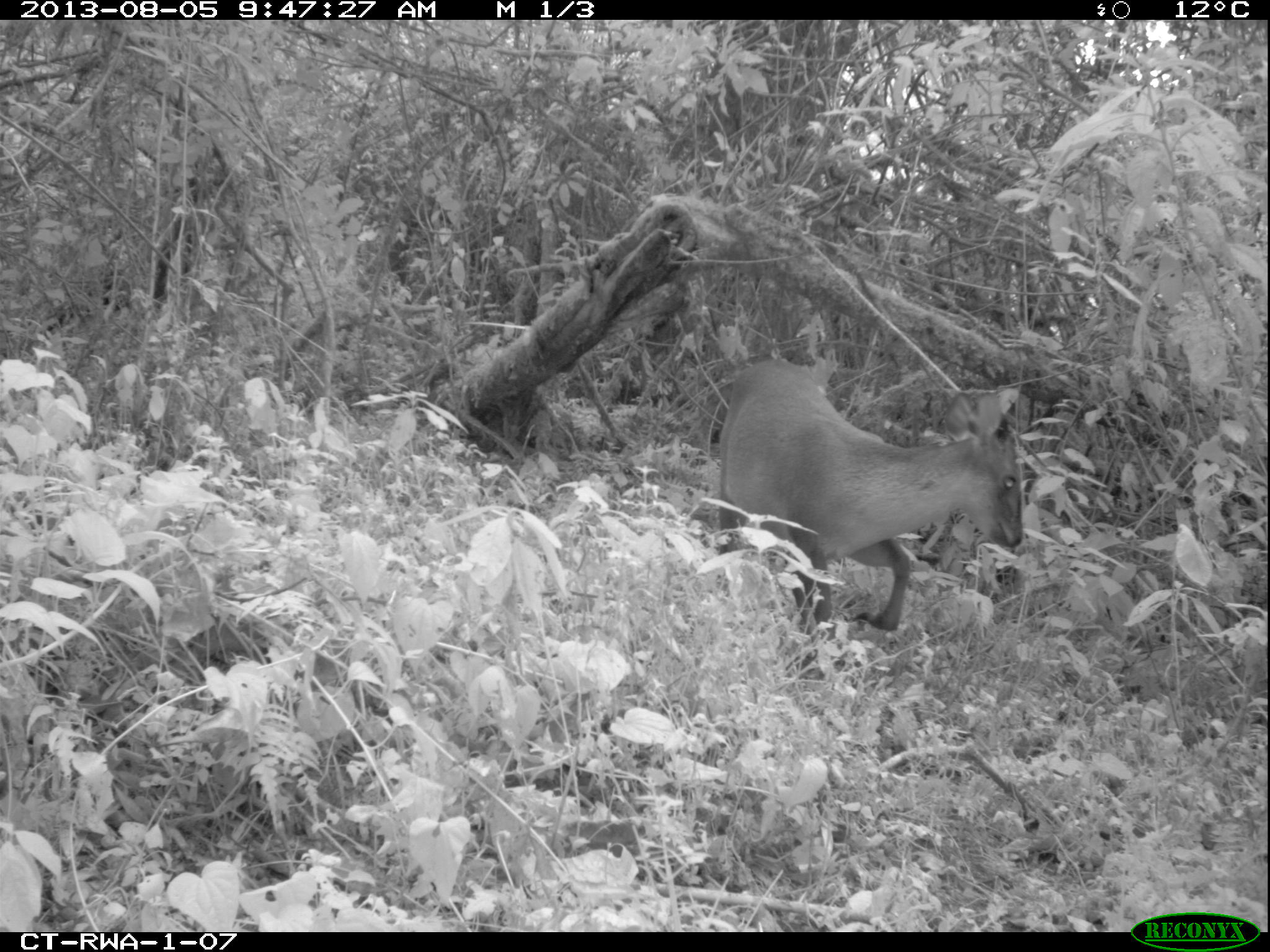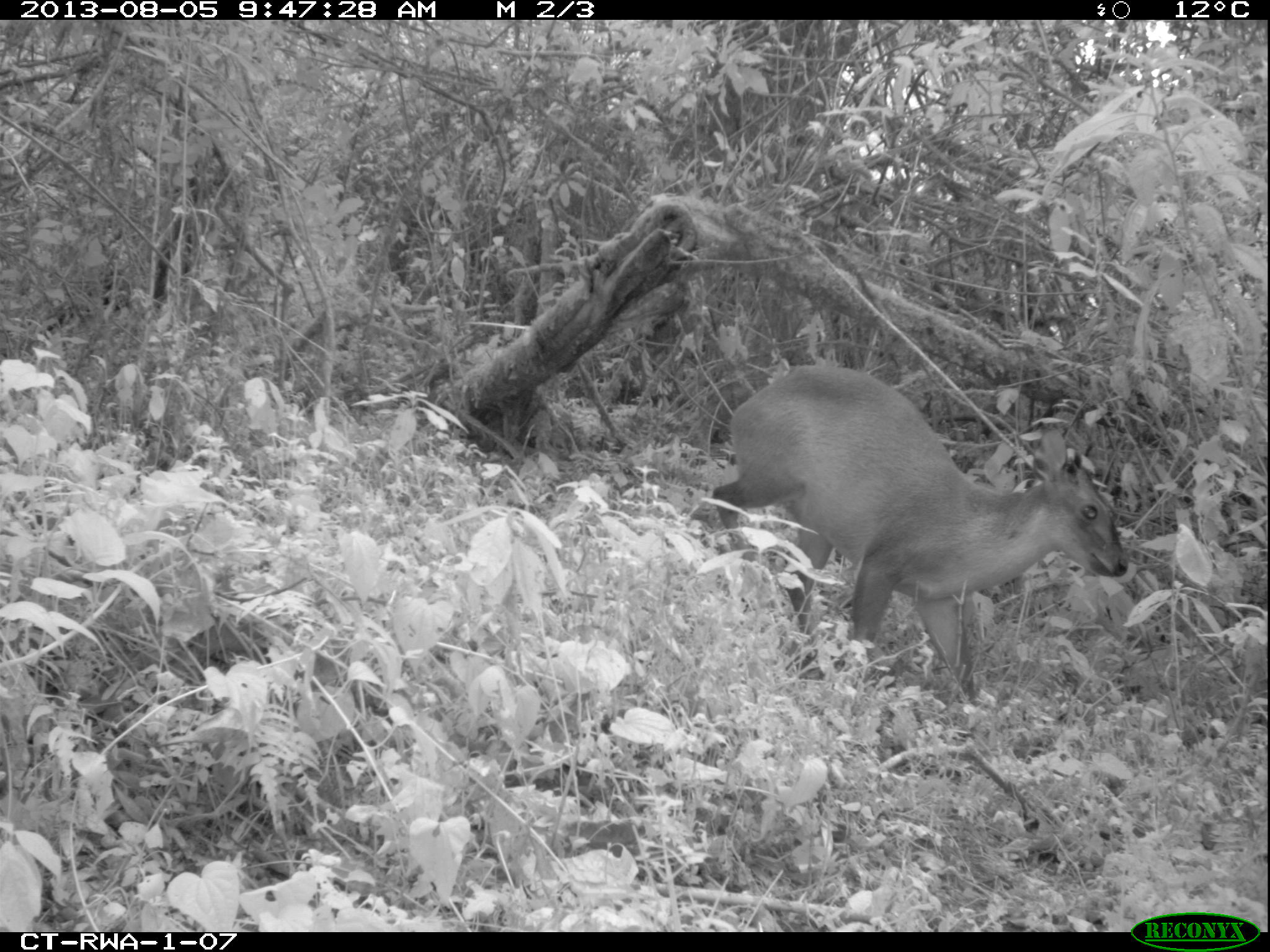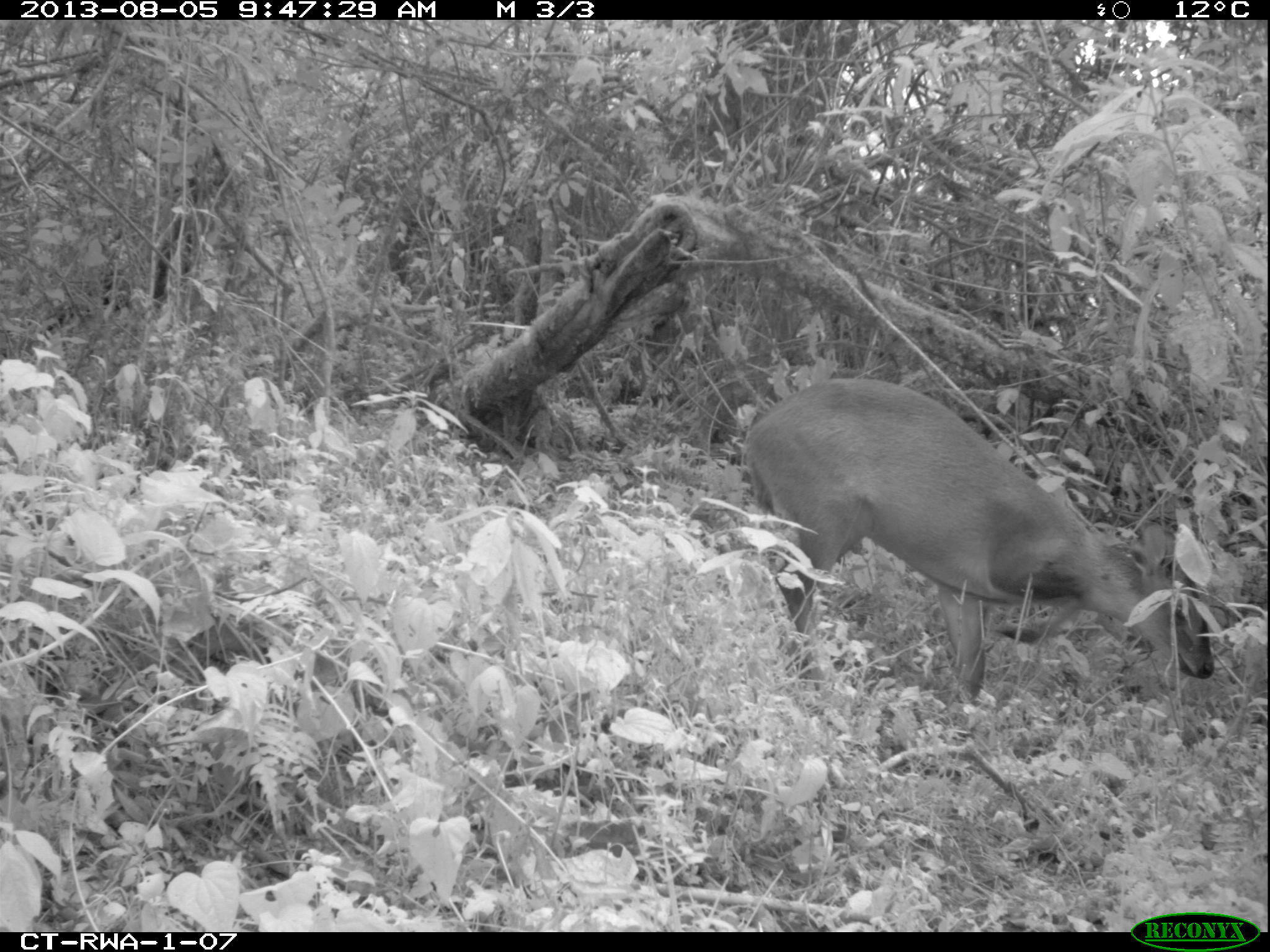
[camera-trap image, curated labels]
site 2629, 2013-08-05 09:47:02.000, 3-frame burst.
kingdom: Animalia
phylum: Chordata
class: Mammalia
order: Artiodactyla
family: Bovidae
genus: Cephalophus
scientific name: Cephalophus nigrifrons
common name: black-fronted duiker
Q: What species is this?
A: Cephalophus nigrifrons (black-fronted duiker).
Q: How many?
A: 1.